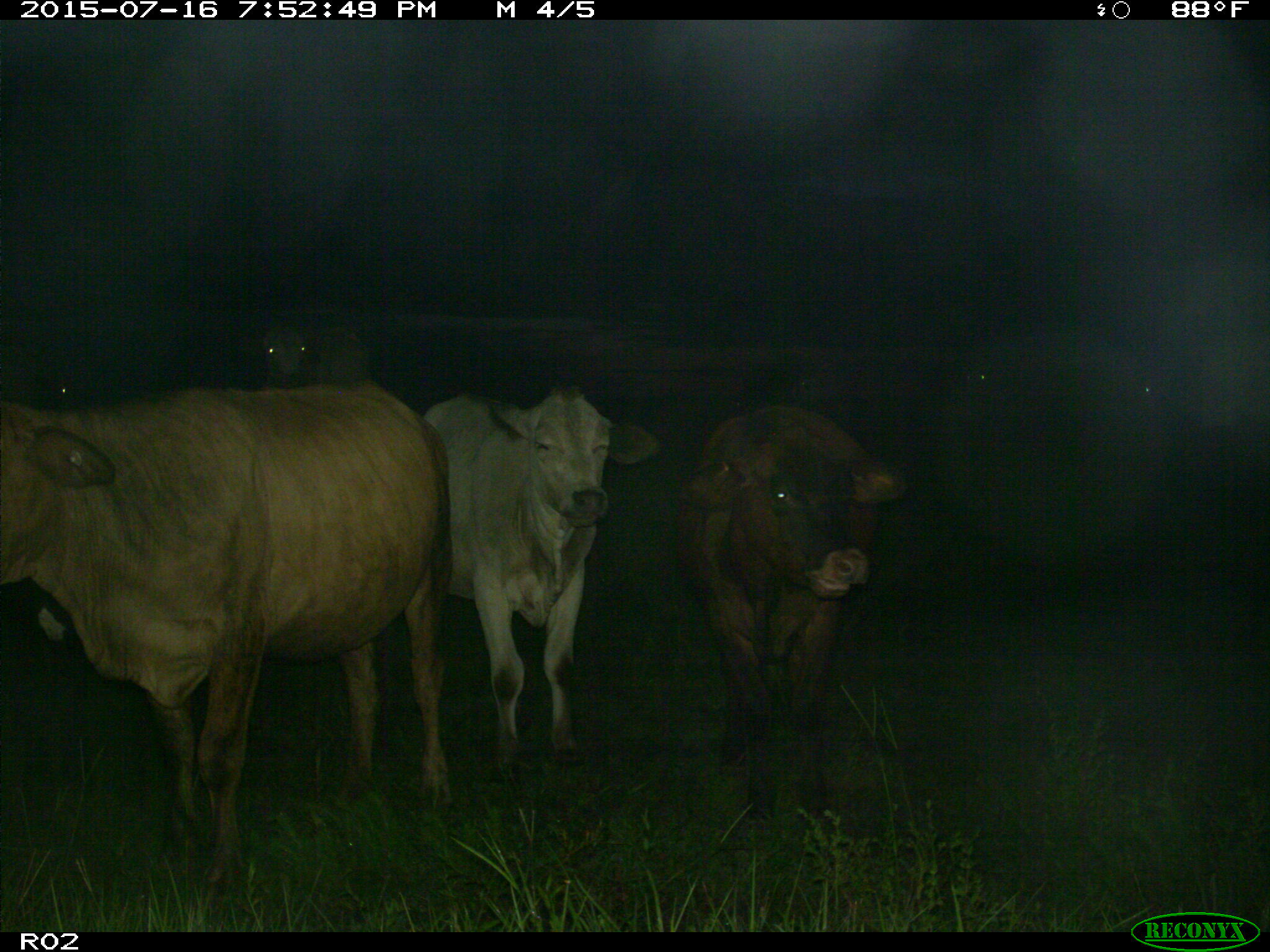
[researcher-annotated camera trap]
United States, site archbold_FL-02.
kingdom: Animalia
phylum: Chordata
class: Mammalia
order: Artiodactyla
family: Bovidae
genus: Bos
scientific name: Bos taurus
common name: domestic cow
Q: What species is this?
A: Bos taurus (domestic cow).